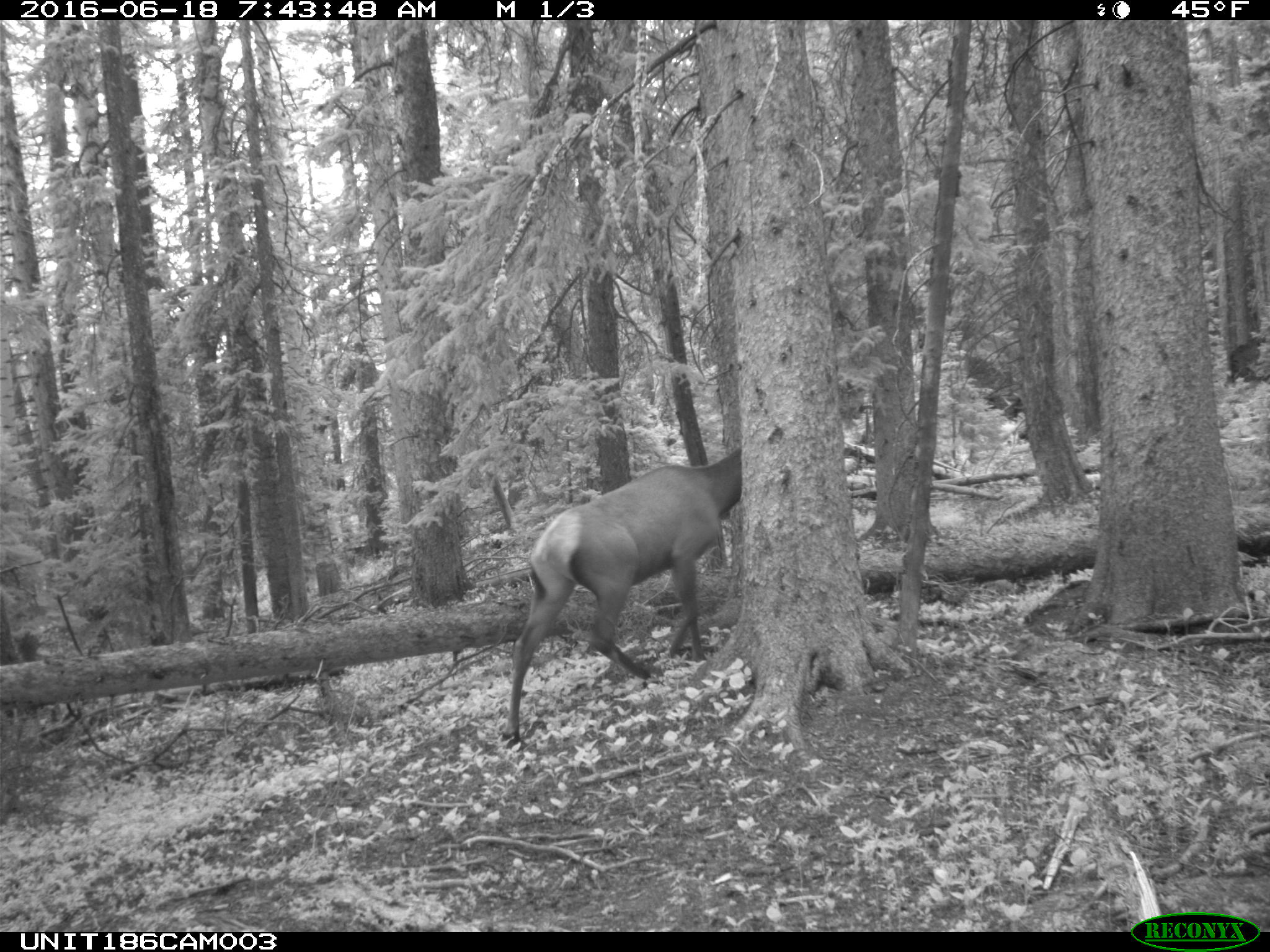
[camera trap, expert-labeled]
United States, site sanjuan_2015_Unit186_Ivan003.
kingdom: Animalia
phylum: Chordata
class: Mammalia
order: Artiodactyla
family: Cervidae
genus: Cervus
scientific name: Cervus elaphus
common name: red deer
Cervus elaphus (red deer).